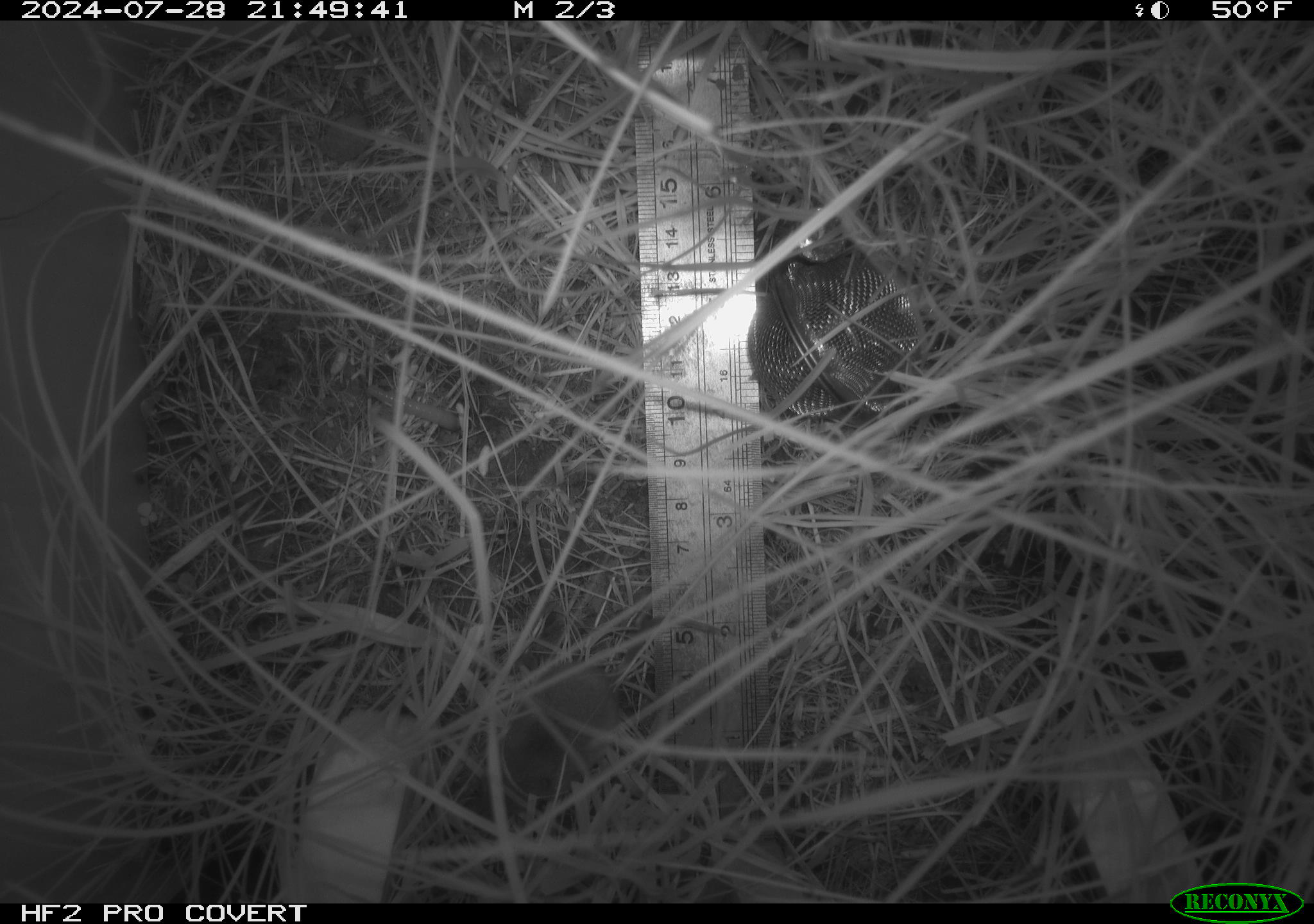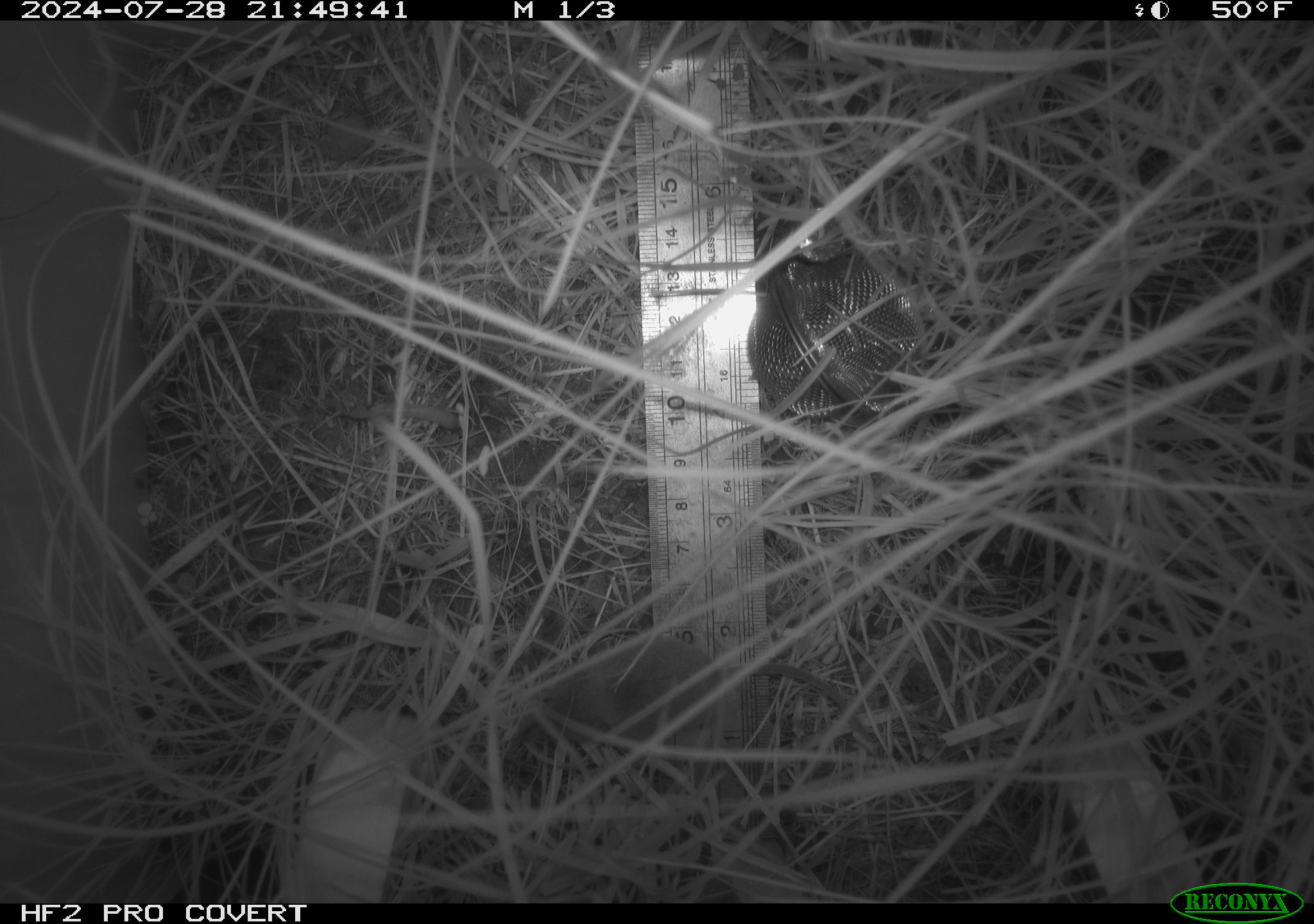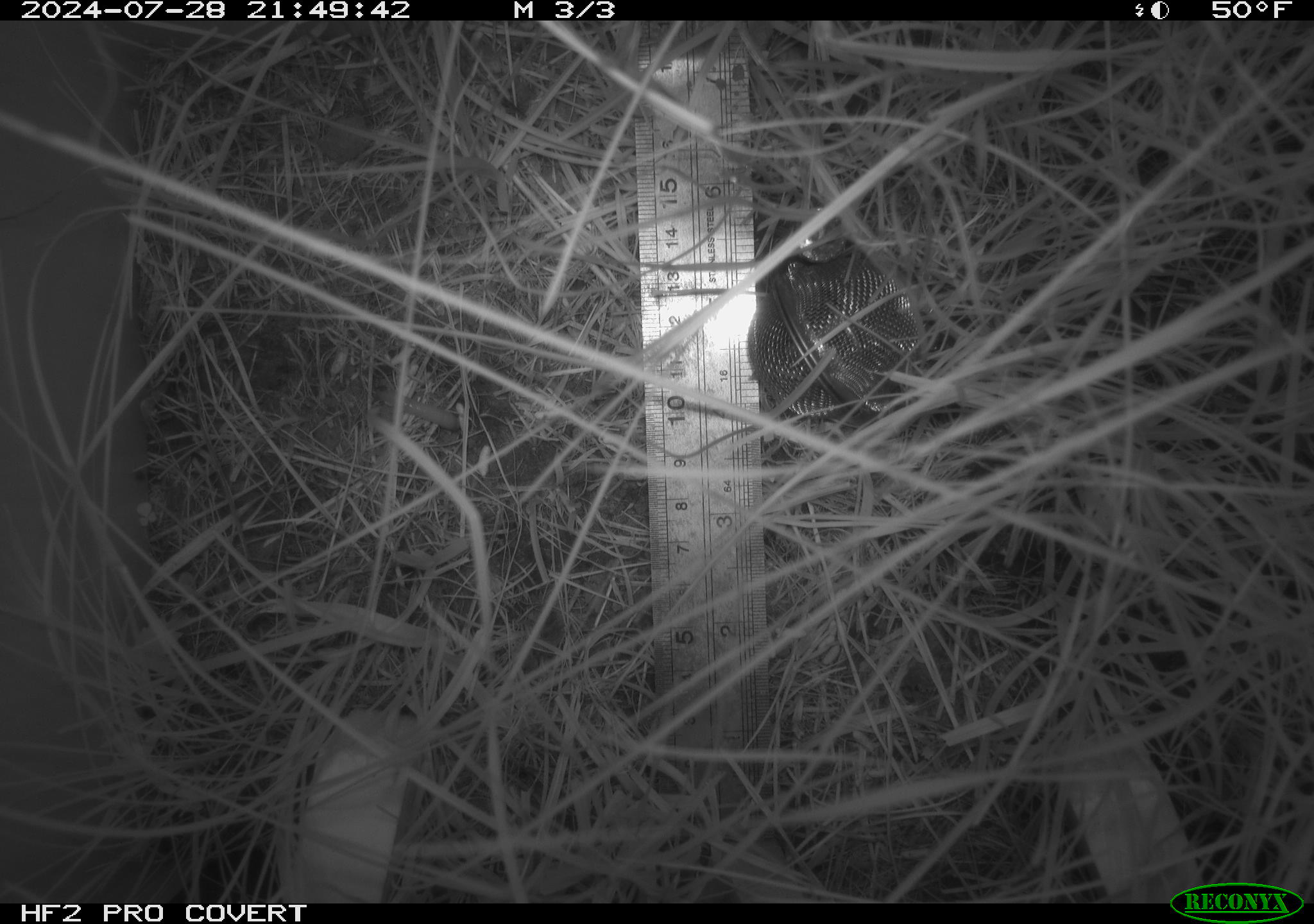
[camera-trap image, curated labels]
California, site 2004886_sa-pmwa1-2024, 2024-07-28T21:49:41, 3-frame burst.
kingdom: Animalia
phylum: Chordata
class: Mammalia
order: Eulipotyphla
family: Soricidae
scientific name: Soricidae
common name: shrews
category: soricidae family